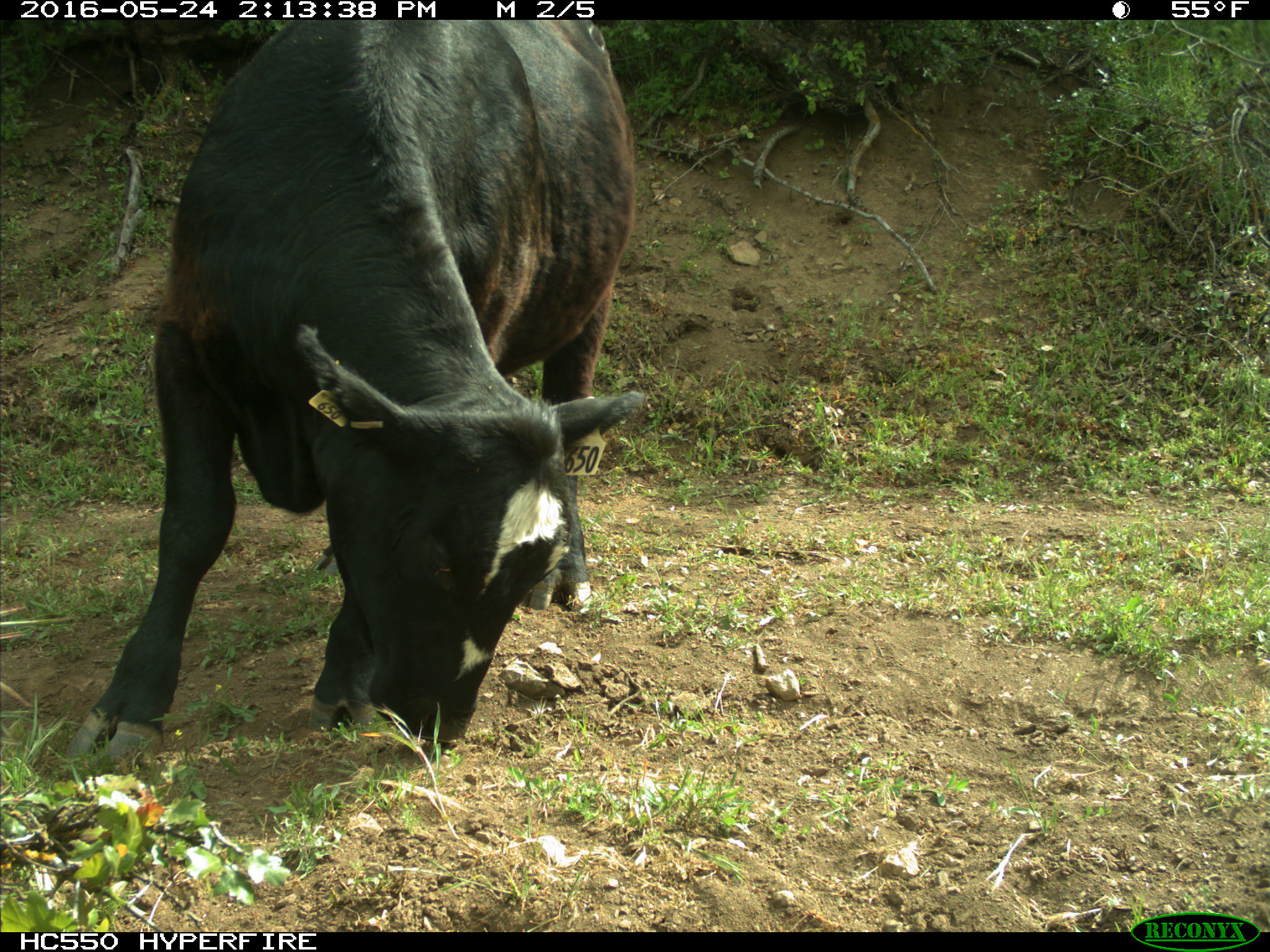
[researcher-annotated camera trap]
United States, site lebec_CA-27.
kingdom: Animalia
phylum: Chordata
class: Mammalia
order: Artiodactyla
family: Bovidae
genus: Bos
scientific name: Bos taurus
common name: domestic cow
Bos taurus (domestic cow).